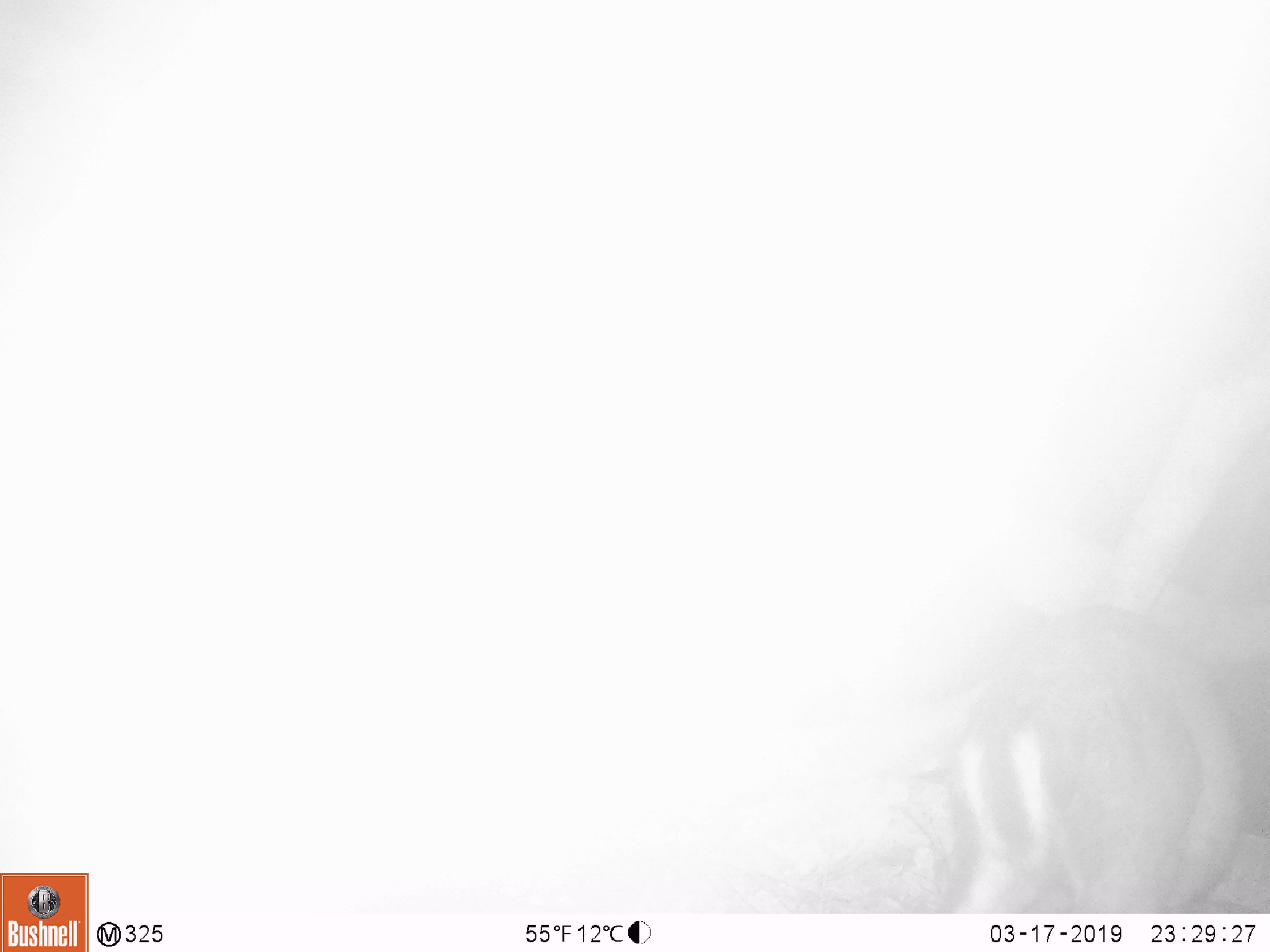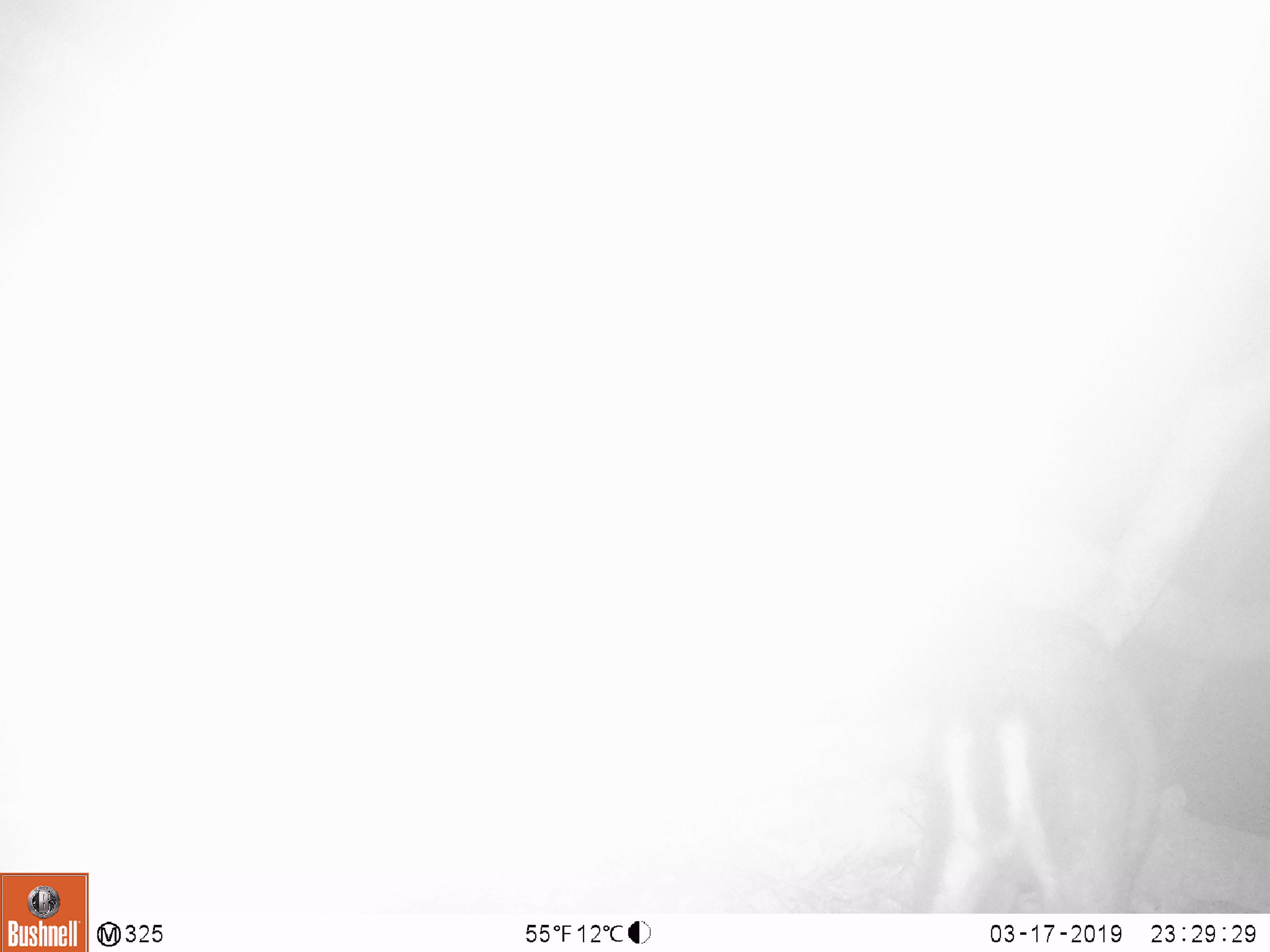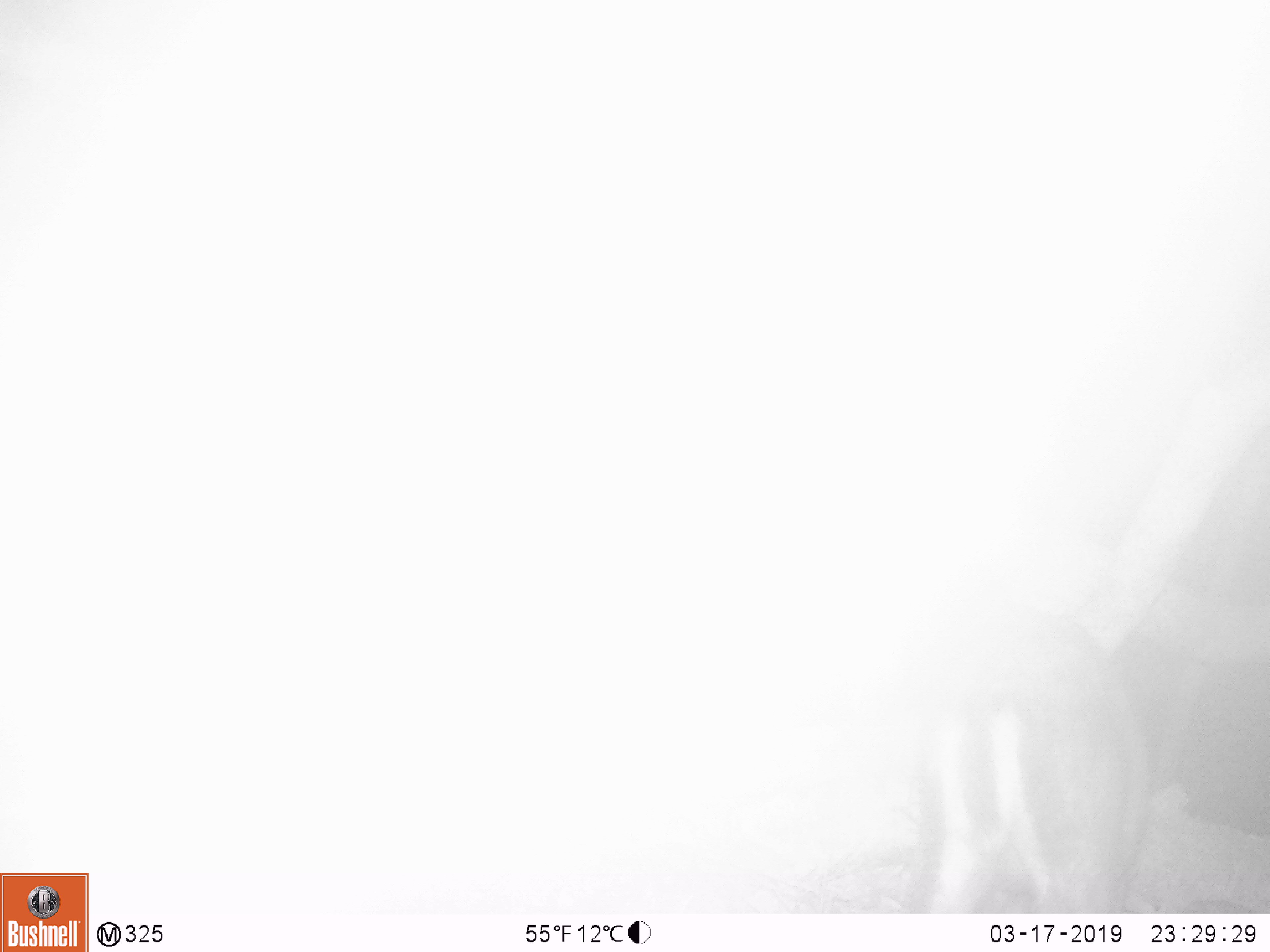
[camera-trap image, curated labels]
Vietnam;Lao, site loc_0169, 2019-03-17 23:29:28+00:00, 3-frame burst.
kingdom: Animalia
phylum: Chordata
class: Mammalia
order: Artiodactyla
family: Cervidae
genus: Muntiacus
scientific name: Muntiacus rooseveltorum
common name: roosevelt's muntjac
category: roosevelts muntjac group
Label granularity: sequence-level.